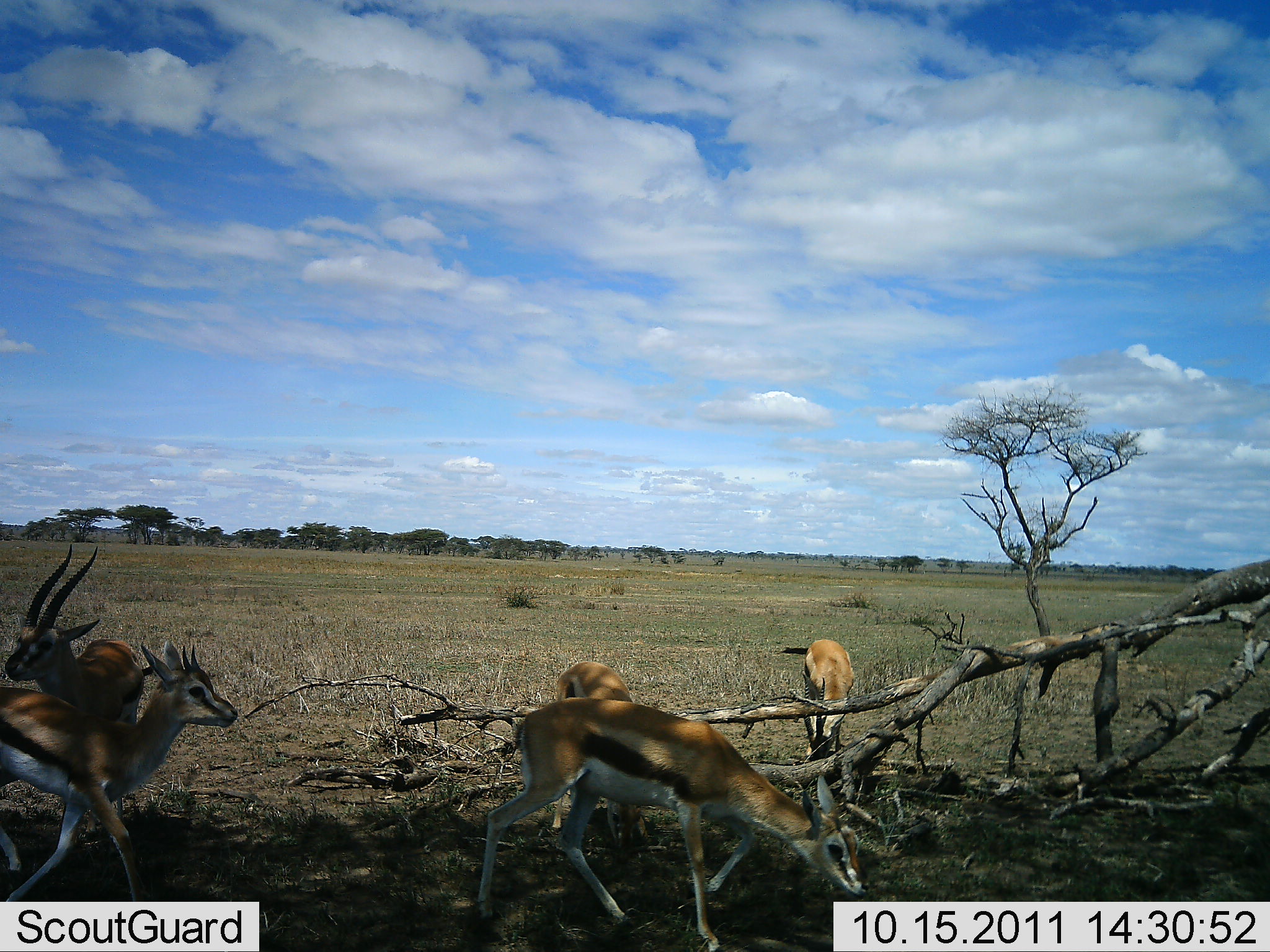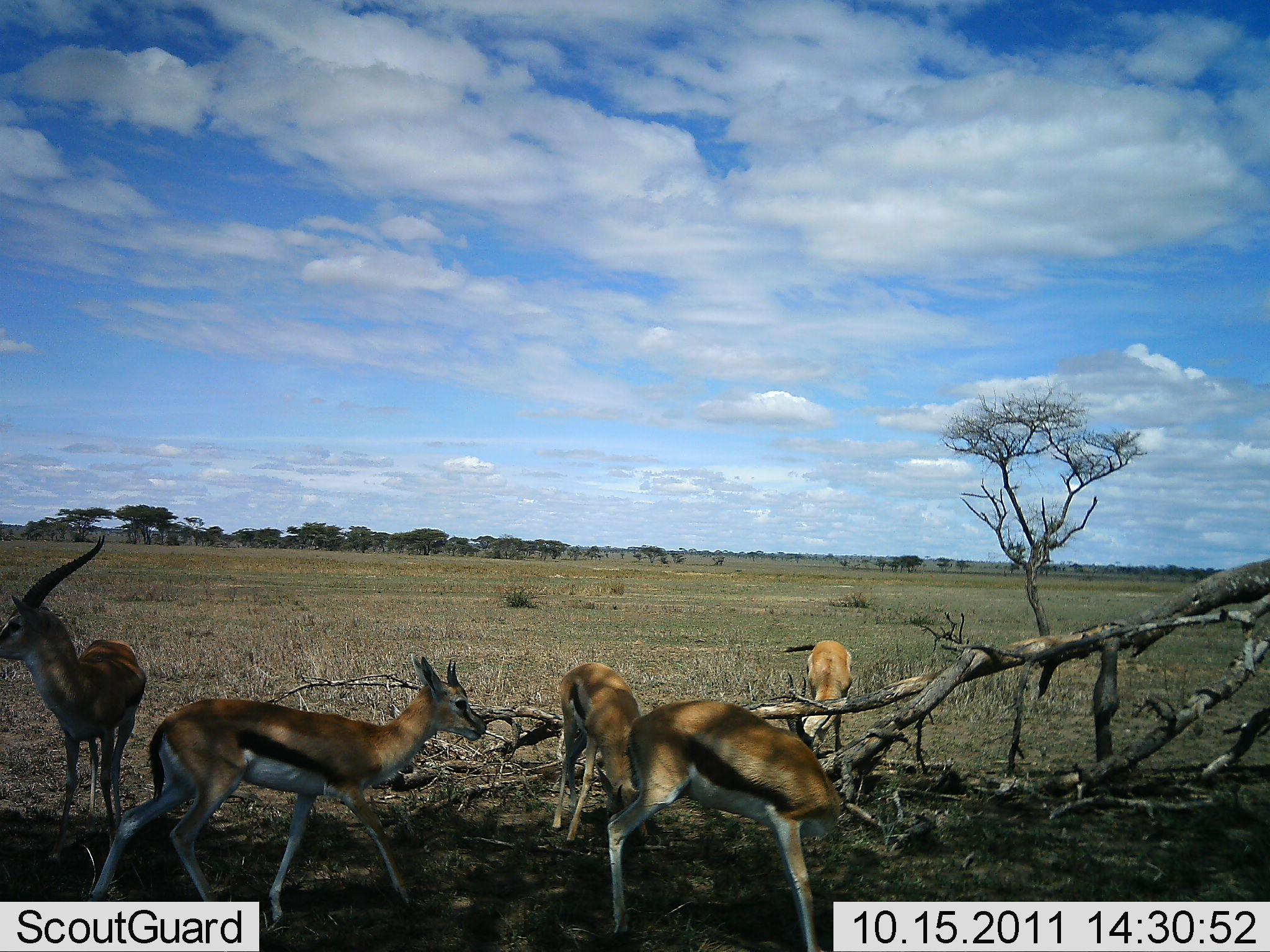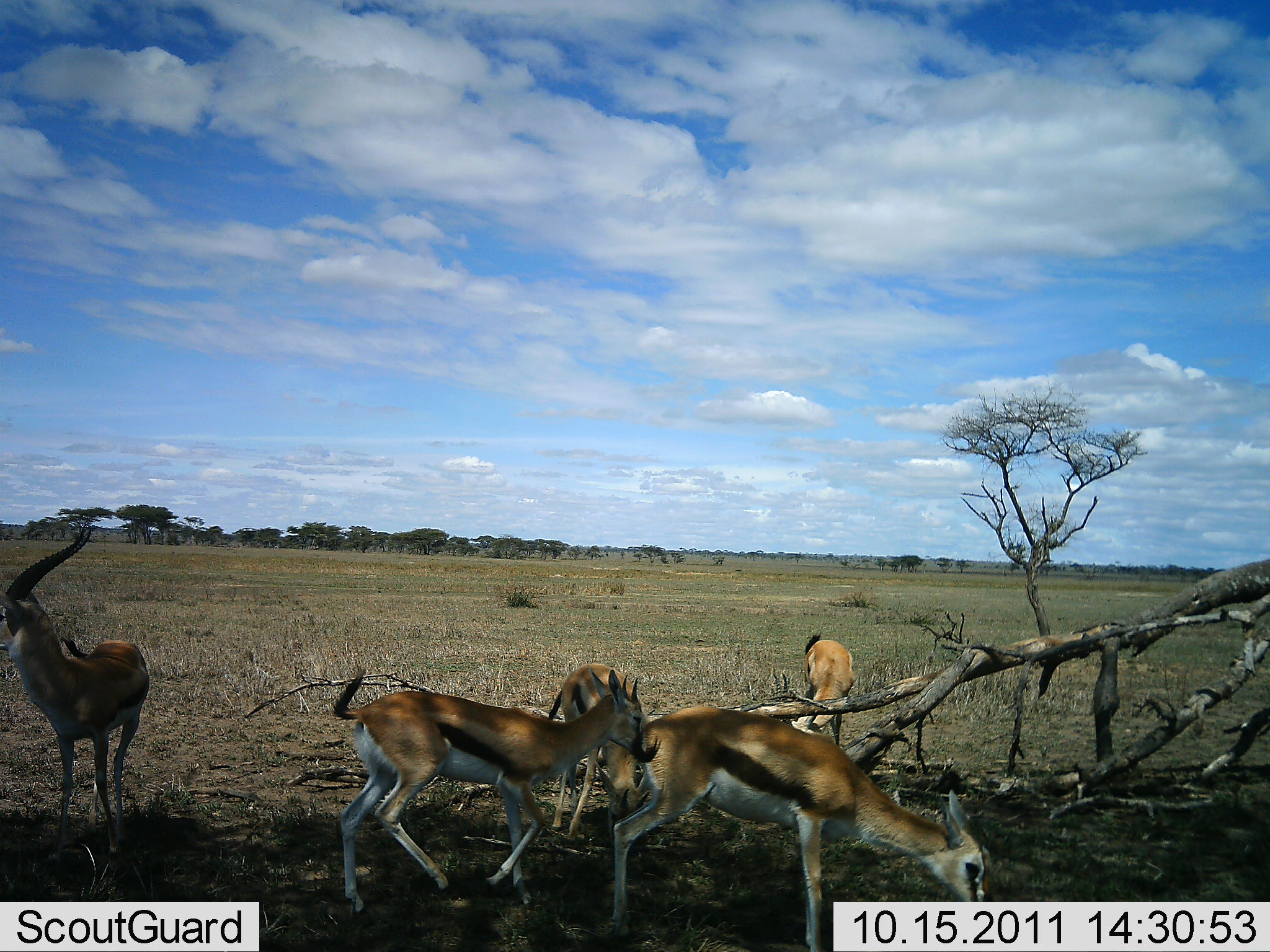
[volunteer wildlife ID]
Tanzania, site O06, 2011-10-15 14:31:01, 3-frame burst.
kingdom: Animalia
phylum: Chordata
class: Mammalia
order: Artiodactyla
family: Bovidae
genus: Eudorcas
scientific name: Eudorcas thomsonii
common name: thomson's gazelle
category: gazellethomsons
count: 5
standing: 53%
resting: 7%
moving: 47%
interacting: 0%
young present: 20%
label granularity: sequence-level